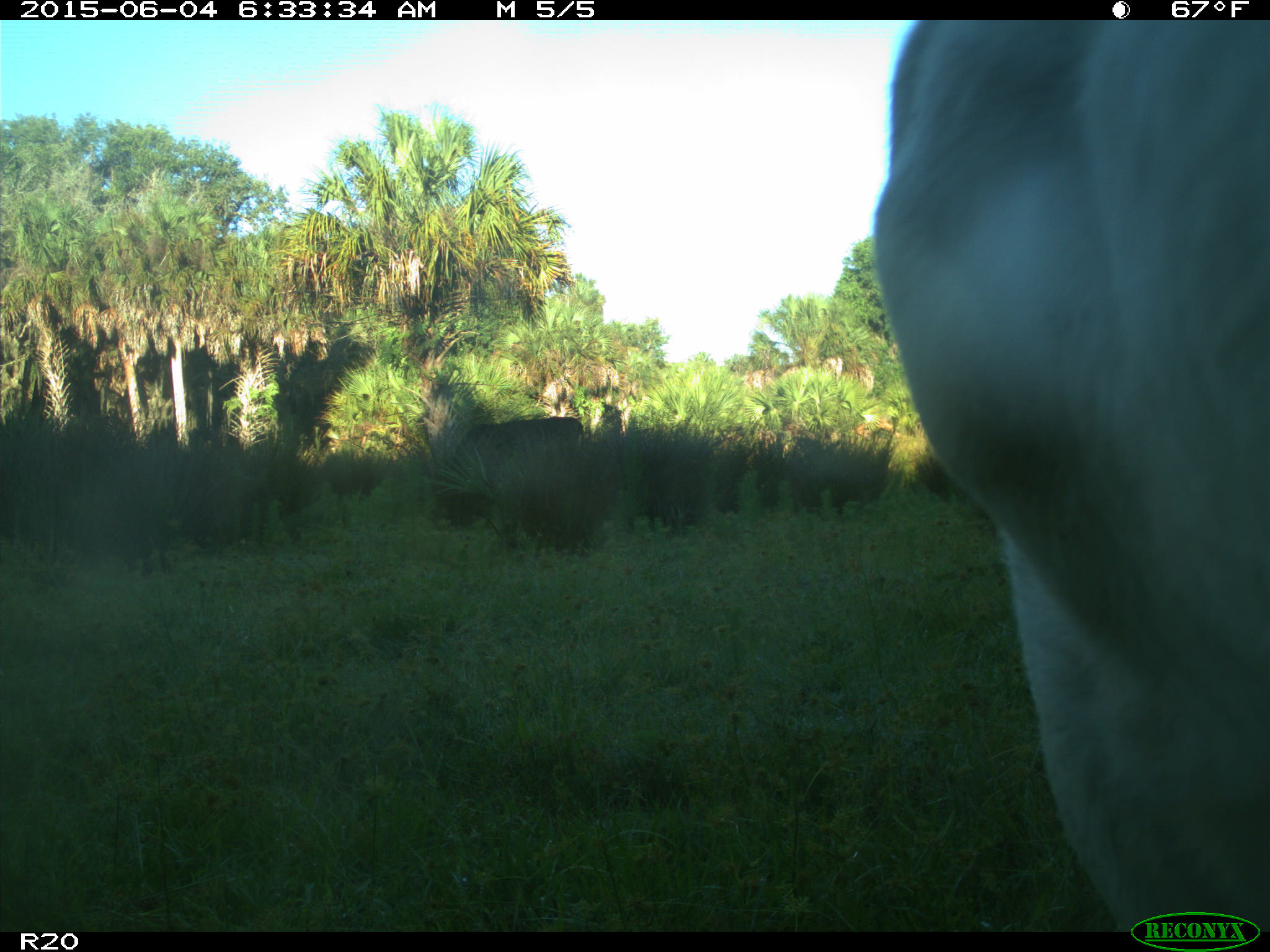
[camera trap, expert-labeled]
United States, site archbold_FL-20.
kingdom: Animalia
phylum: Chordata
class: Mammalia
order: Artiodactyla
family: Bovidae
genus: Bos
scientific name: Bos taurus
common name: domestic cow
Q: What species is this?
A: Bos taurus (domestic cow).